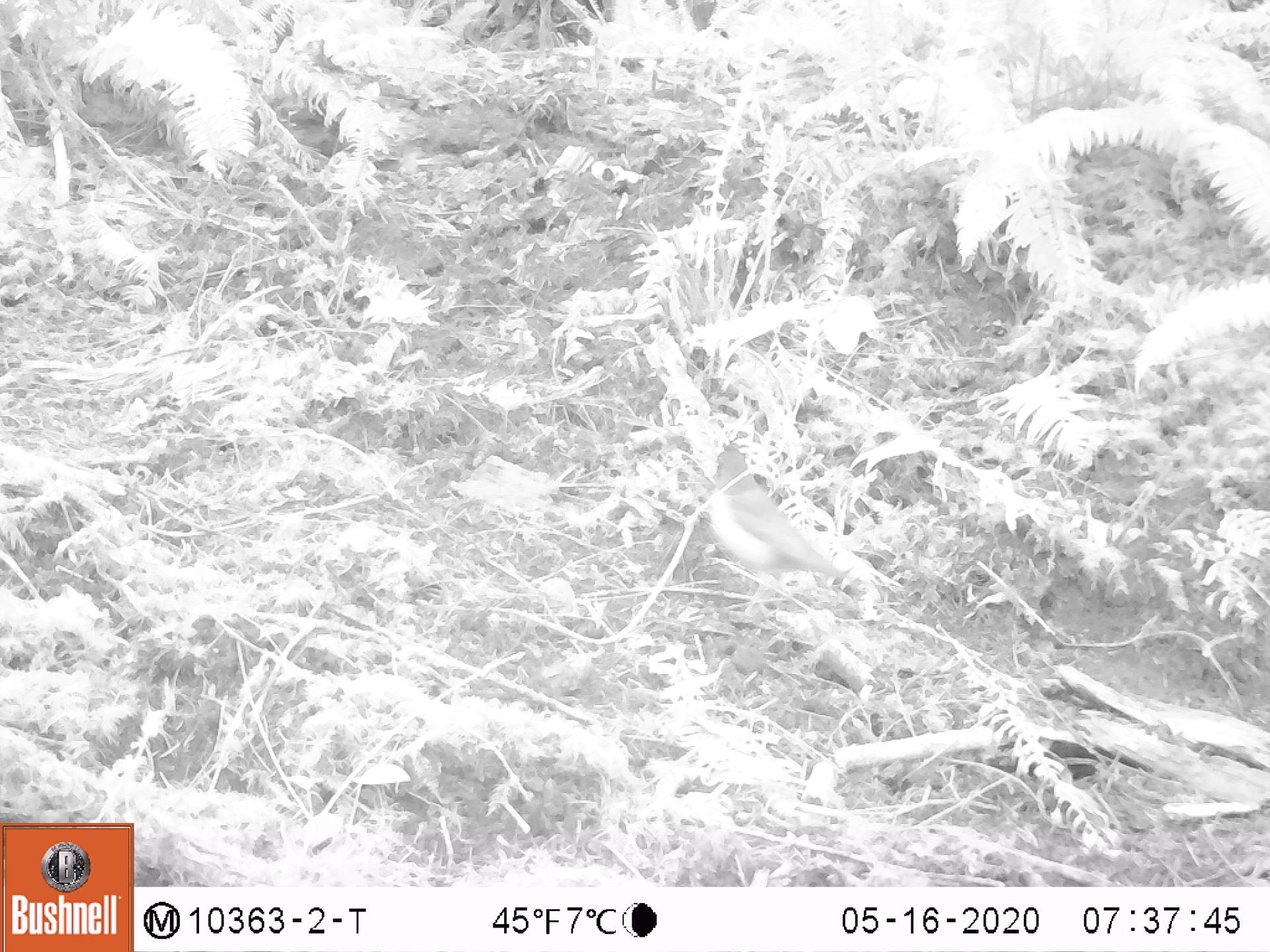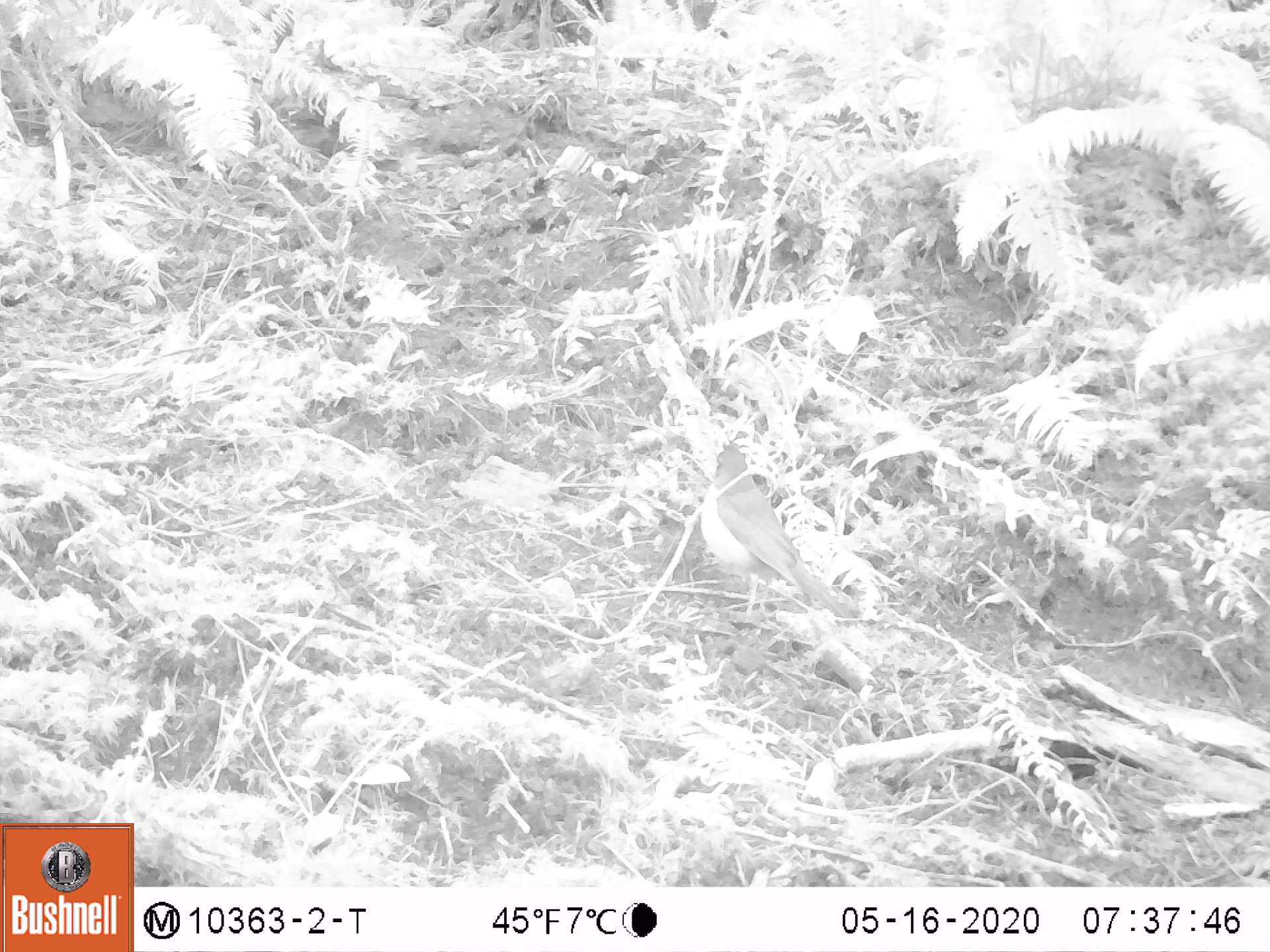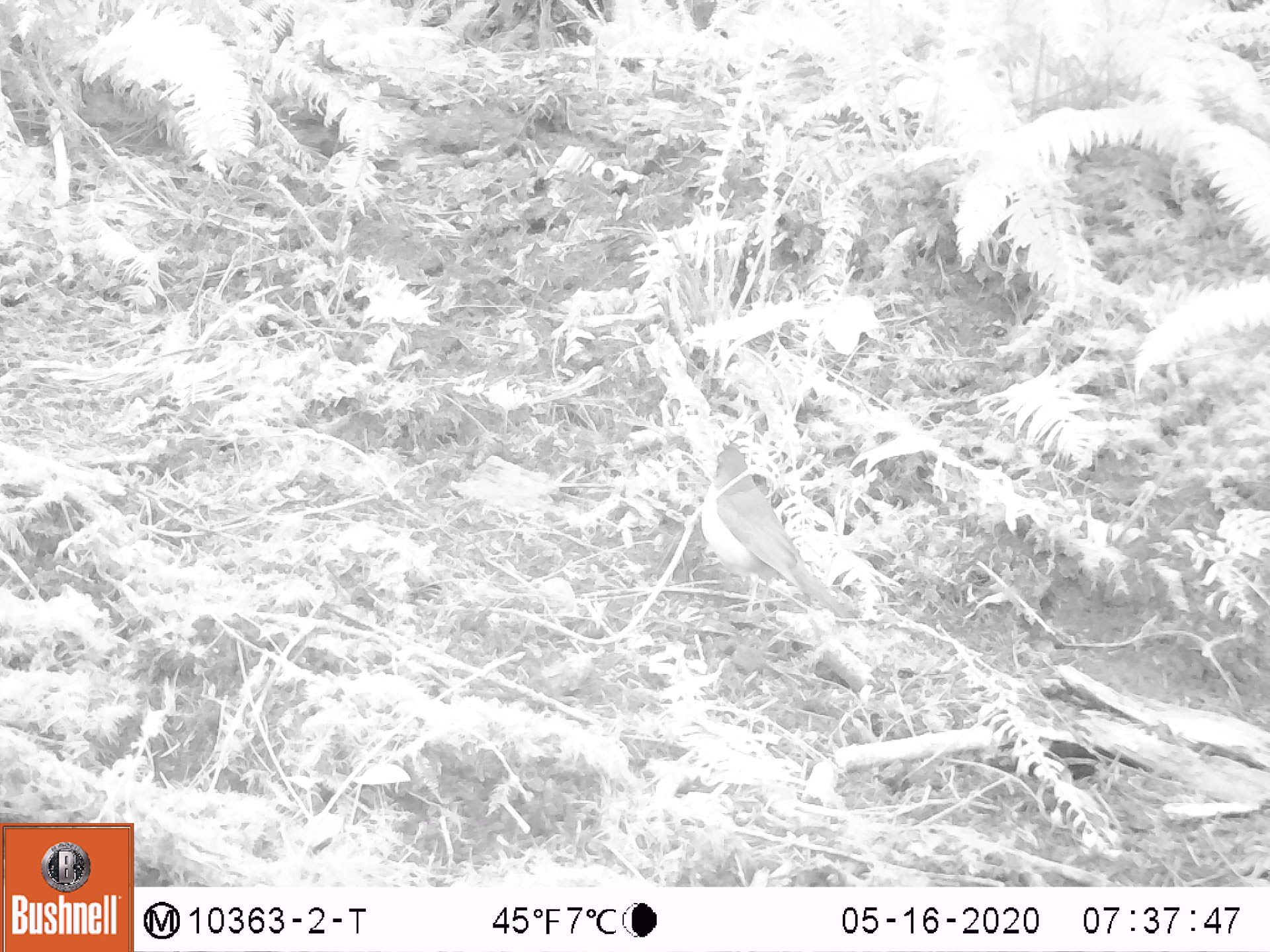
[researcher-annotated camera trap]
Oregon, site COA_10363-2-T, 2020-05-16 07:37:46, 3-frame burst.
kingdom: Animalia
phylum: Chordata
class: Aves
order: Passeriformes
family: Turdidae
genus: Turdus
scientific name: Turdus migratorius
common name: american robin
American robin (Turdus migratorius).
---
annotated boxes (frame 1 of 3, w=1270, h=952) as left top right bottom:
american robin: 706 435 889 620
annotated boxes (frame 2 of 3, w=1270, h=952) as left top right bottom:
american robin: 676 421 878 635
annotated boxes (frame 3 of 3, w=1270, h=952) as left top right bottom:
american robin: 680 418 854 633